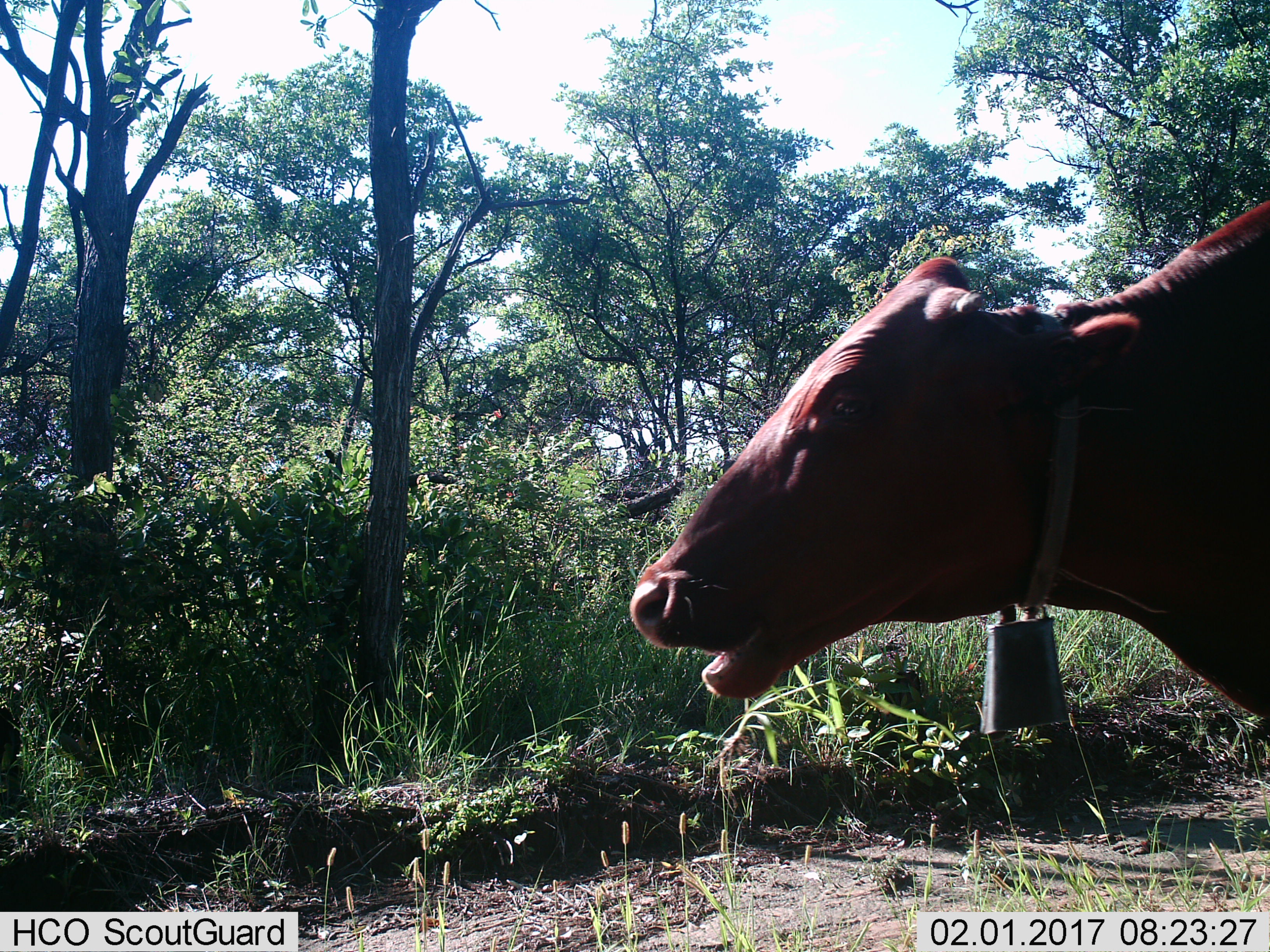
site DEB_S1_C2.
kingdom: Animalia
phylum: Chordata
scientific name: Vertebrata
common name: domestic animal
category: domesticanimal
Domesticanimal (domestic animal) (Vertebrata), count 1. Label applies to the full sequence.